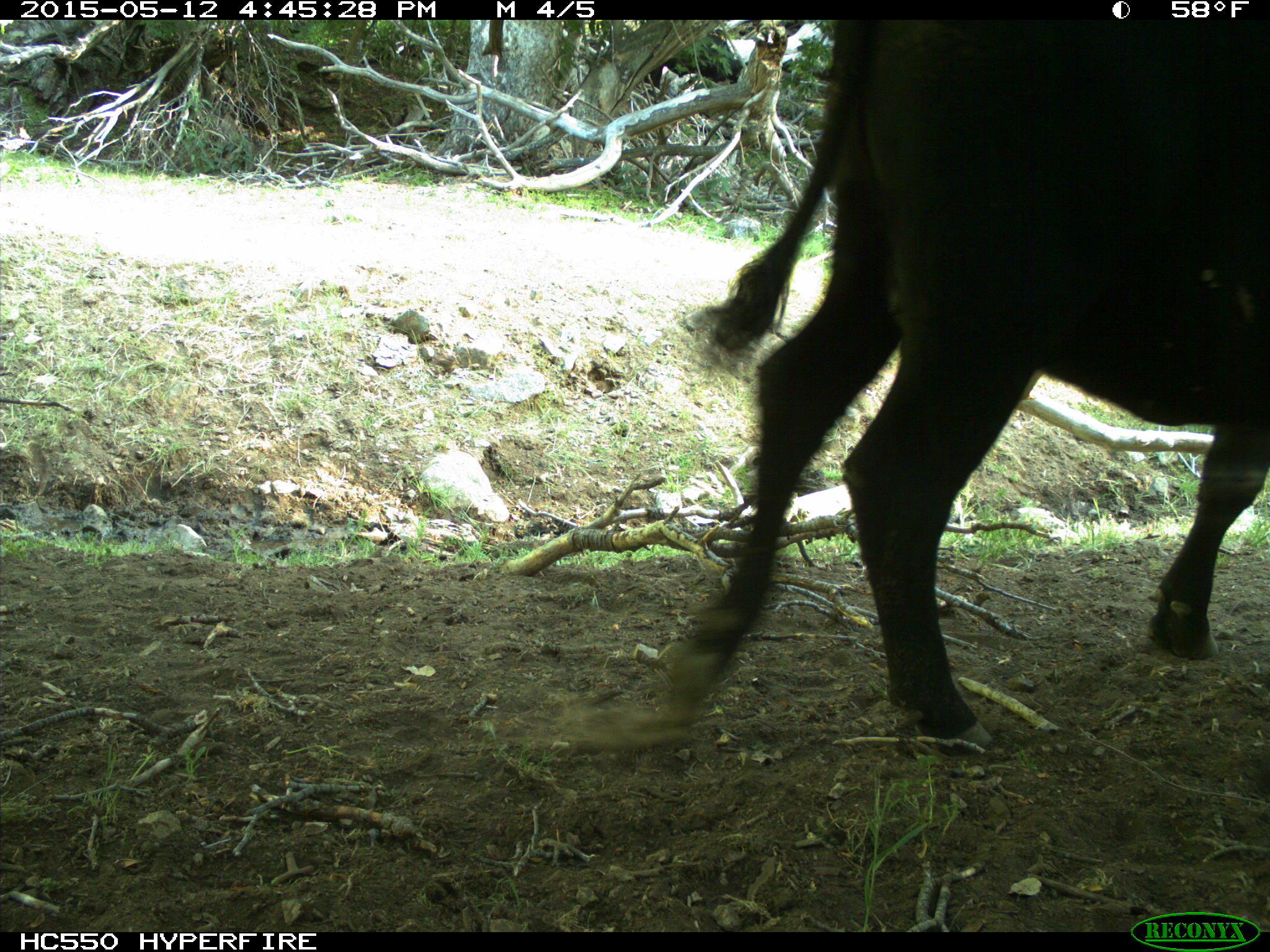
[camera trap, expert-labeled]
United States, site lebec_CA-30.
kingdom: Animalia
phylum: Chordata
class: Mammalia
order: Artiodactyla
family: Bovidae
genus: Bos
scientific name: Bos taurus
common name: domestic cow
Bos taurus (domestic cow).